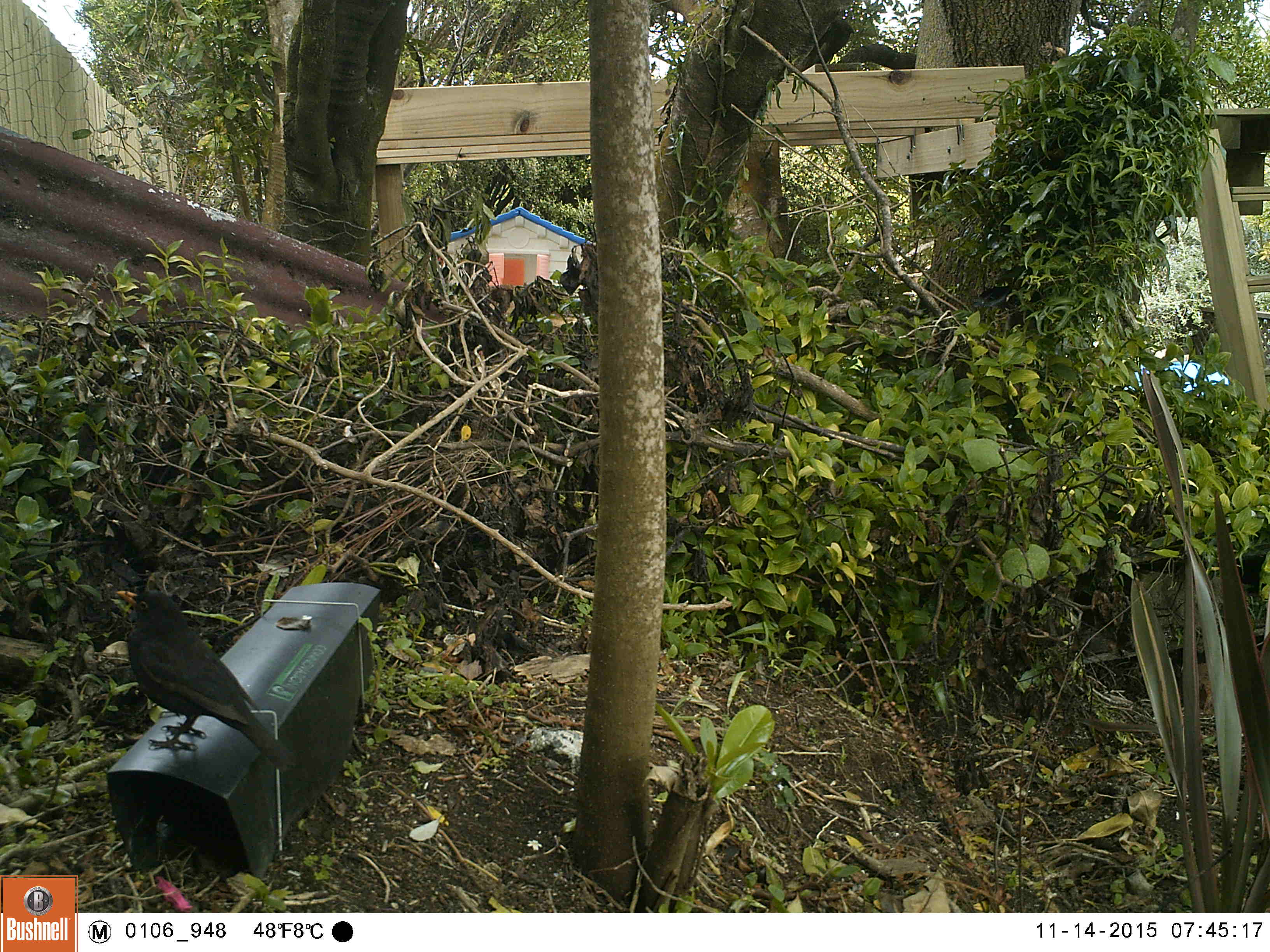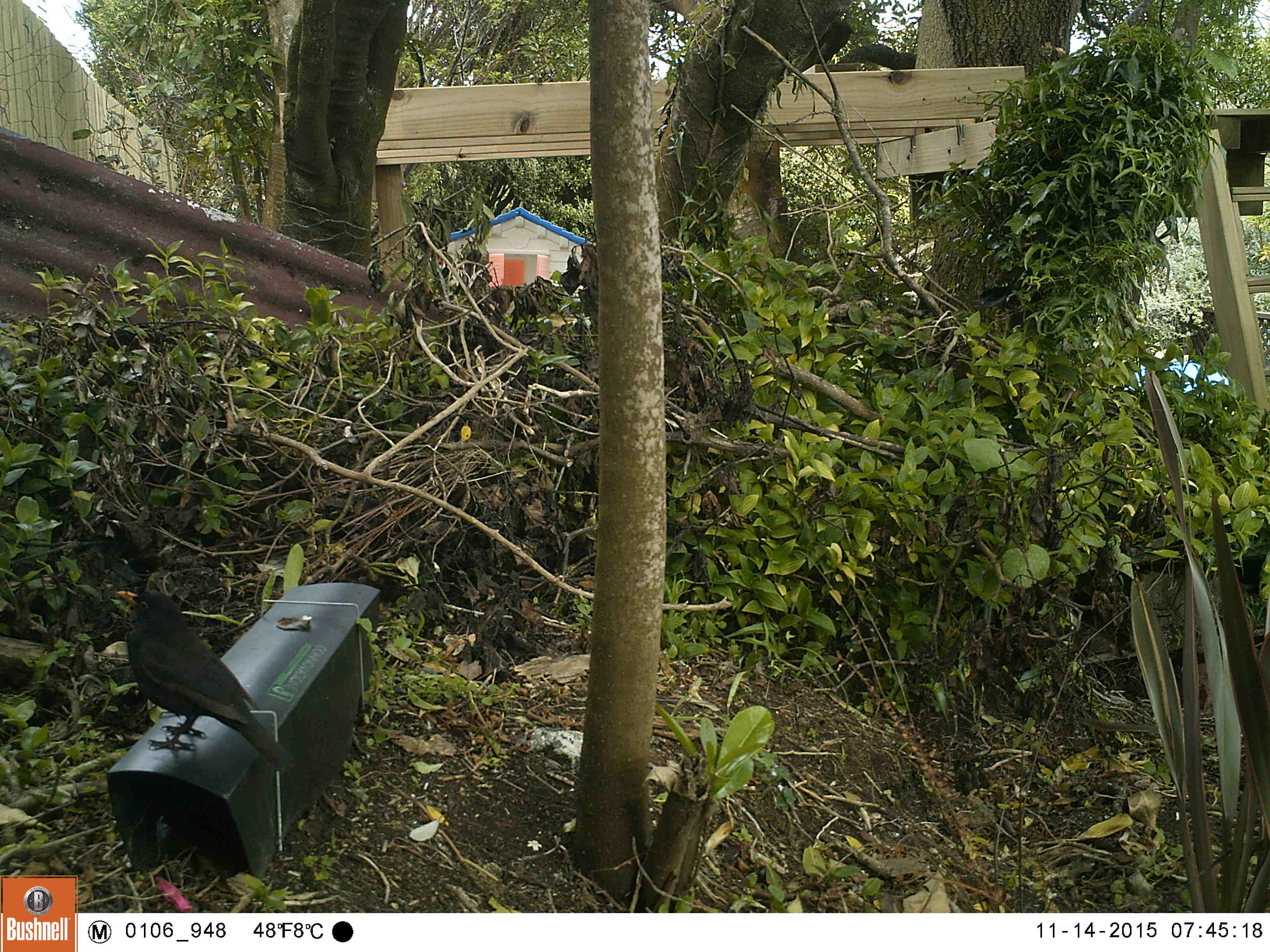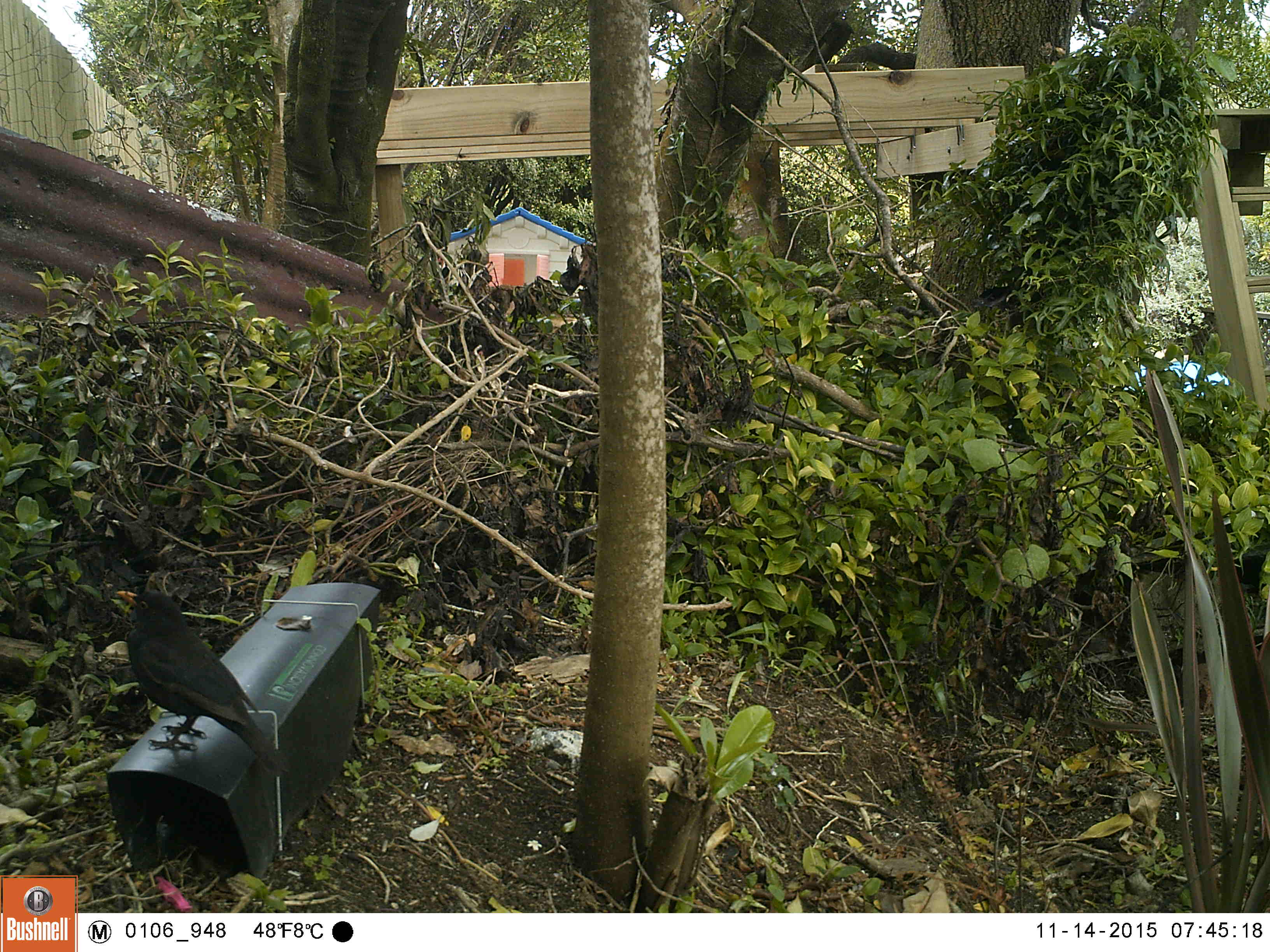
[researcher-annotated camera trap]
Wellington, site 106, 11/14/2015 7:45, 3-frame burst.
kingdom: Animalia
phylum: Chordata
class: Aves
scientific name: Aves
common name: bird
Bird (Aves).